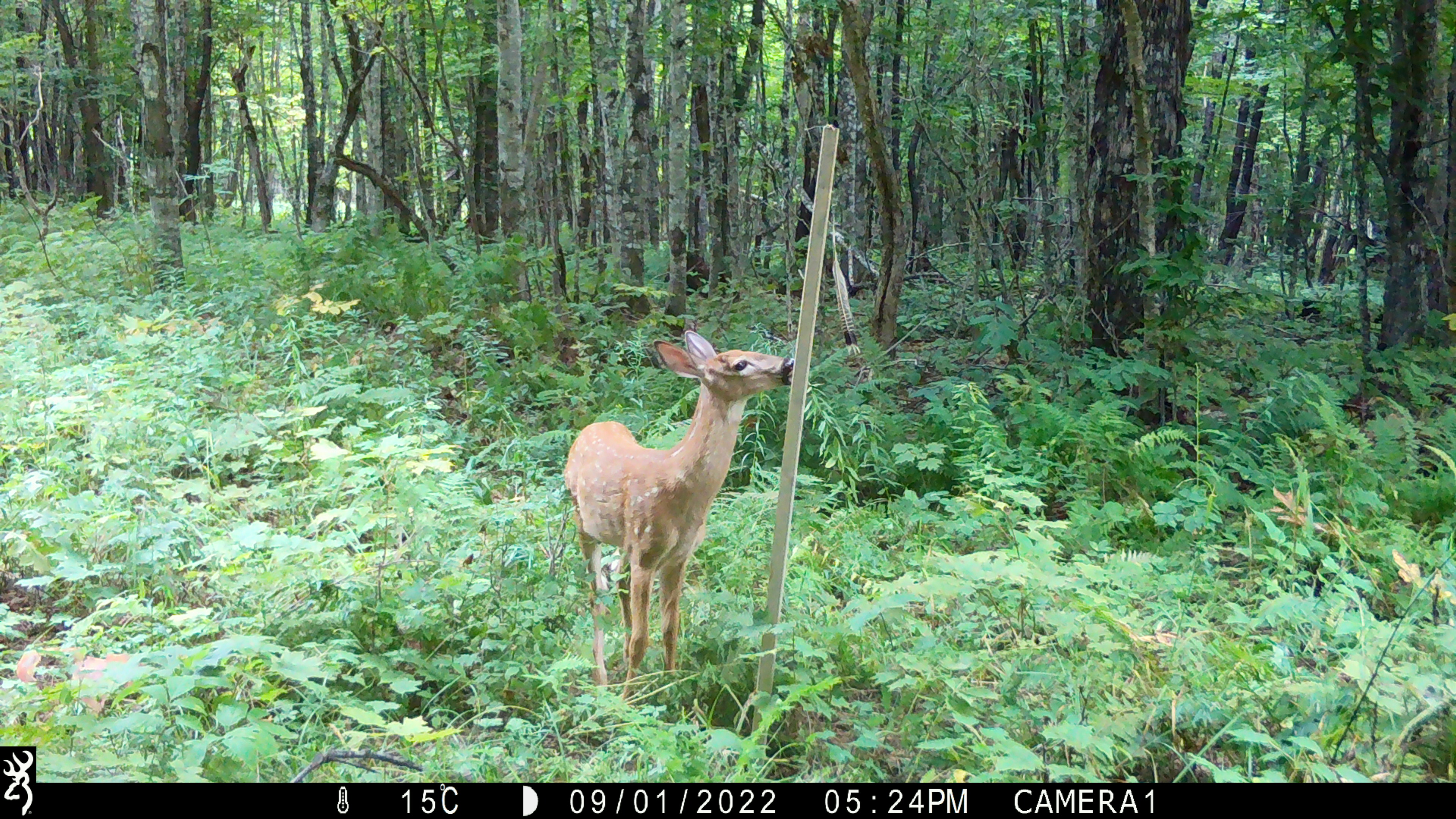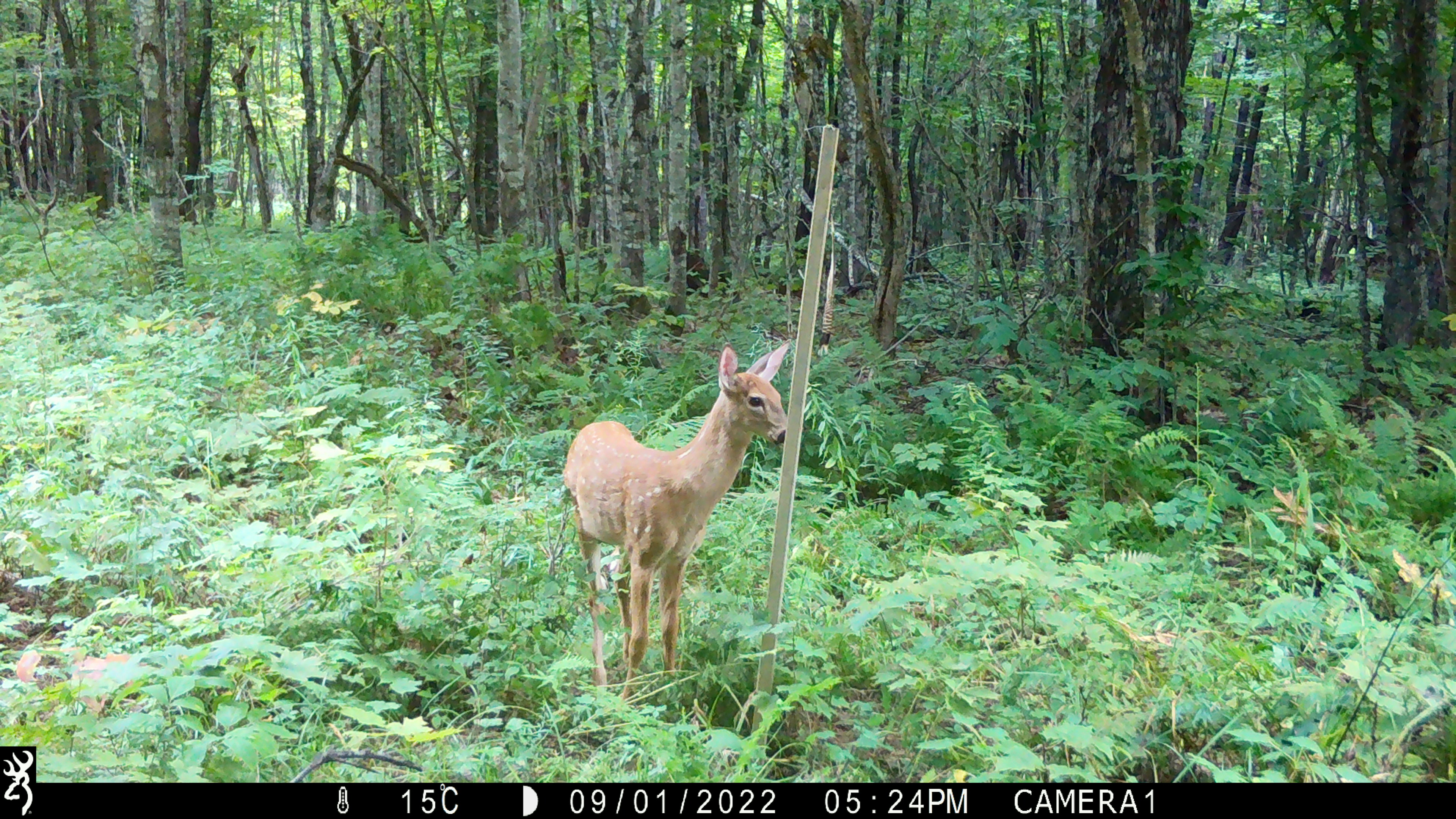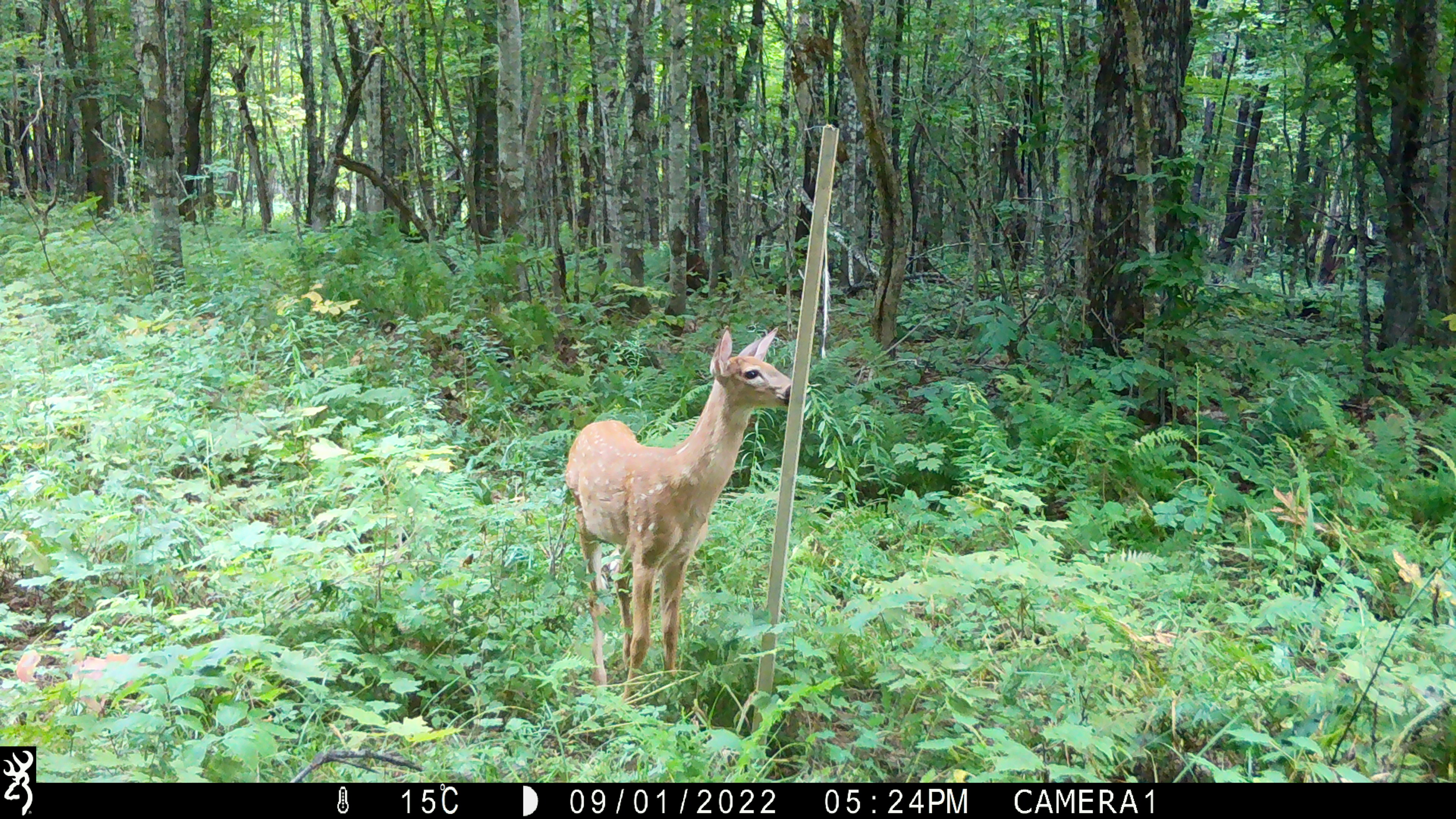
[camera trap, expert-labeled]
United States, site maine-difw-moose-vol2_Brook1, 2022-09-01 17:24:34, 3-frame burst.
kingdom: Animalia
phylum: Chordata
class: Mammalia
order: Artiodactyla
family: Cervidae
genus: Odocoileus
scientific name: Odocoileus virginianus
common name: white-tailed deer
White-tailed deer (Odocoileus virginianus).